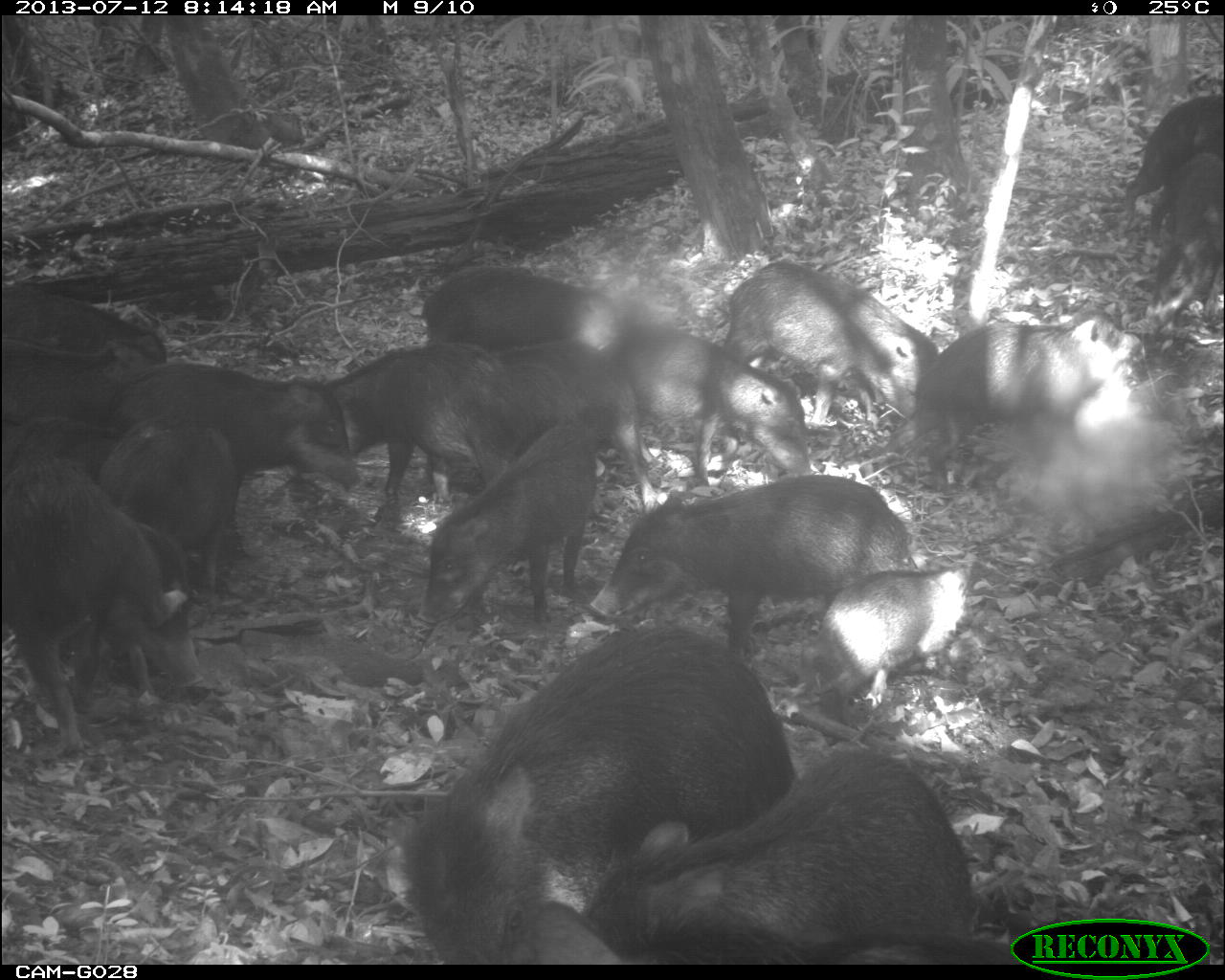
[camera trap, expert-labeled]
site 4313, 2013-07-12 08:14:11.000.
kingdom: Animalia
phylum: Chordata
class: Mammalia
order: Artiodactyla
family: Tayassuidae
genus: Tayassu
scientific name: Tayassu pecari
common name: white-lipped peccary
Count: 20.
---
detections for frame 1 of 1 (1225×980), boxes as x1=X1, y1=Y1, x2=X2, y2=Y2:
group: x1=0, y1=94, x2=1222, y2=963